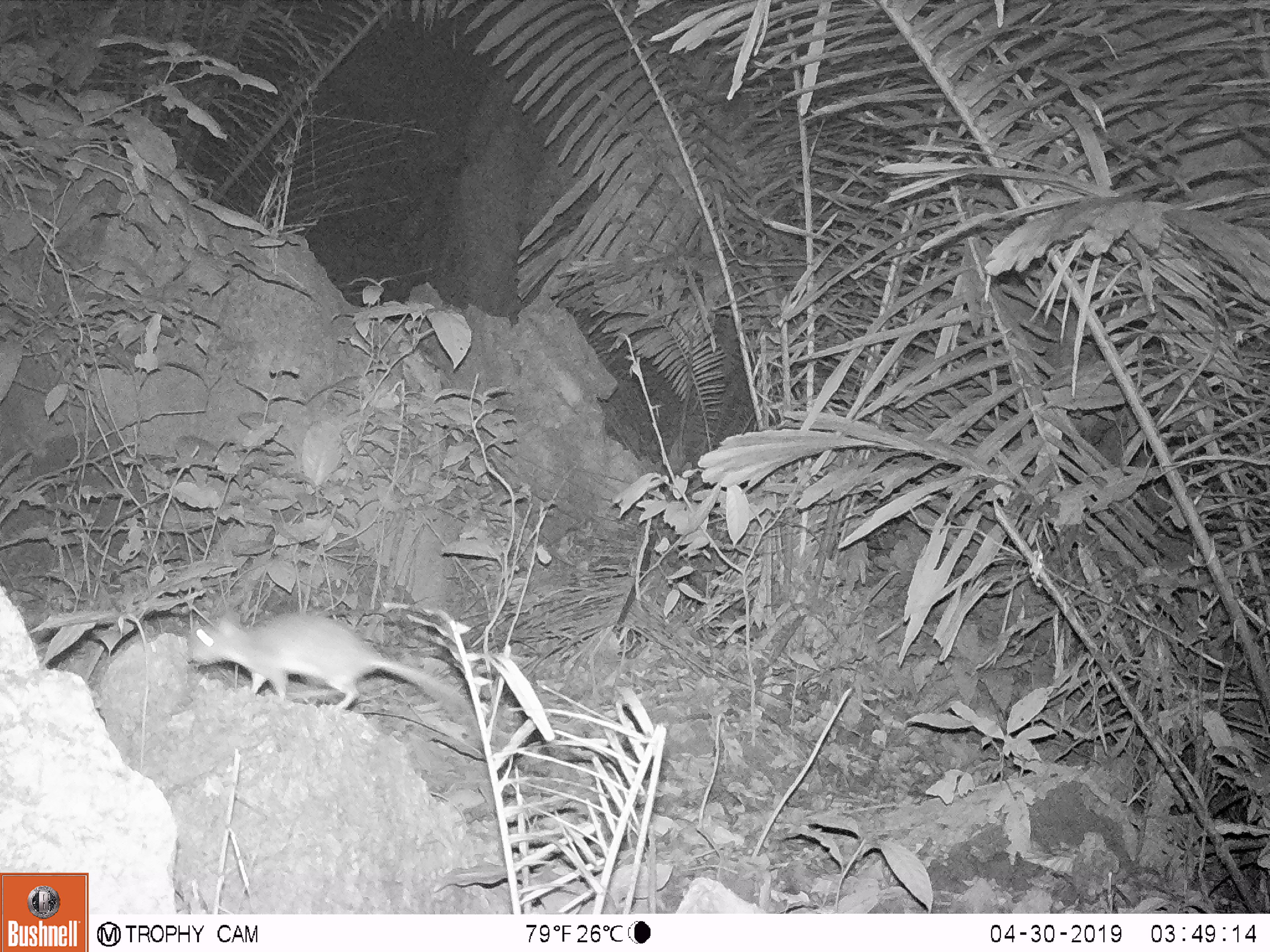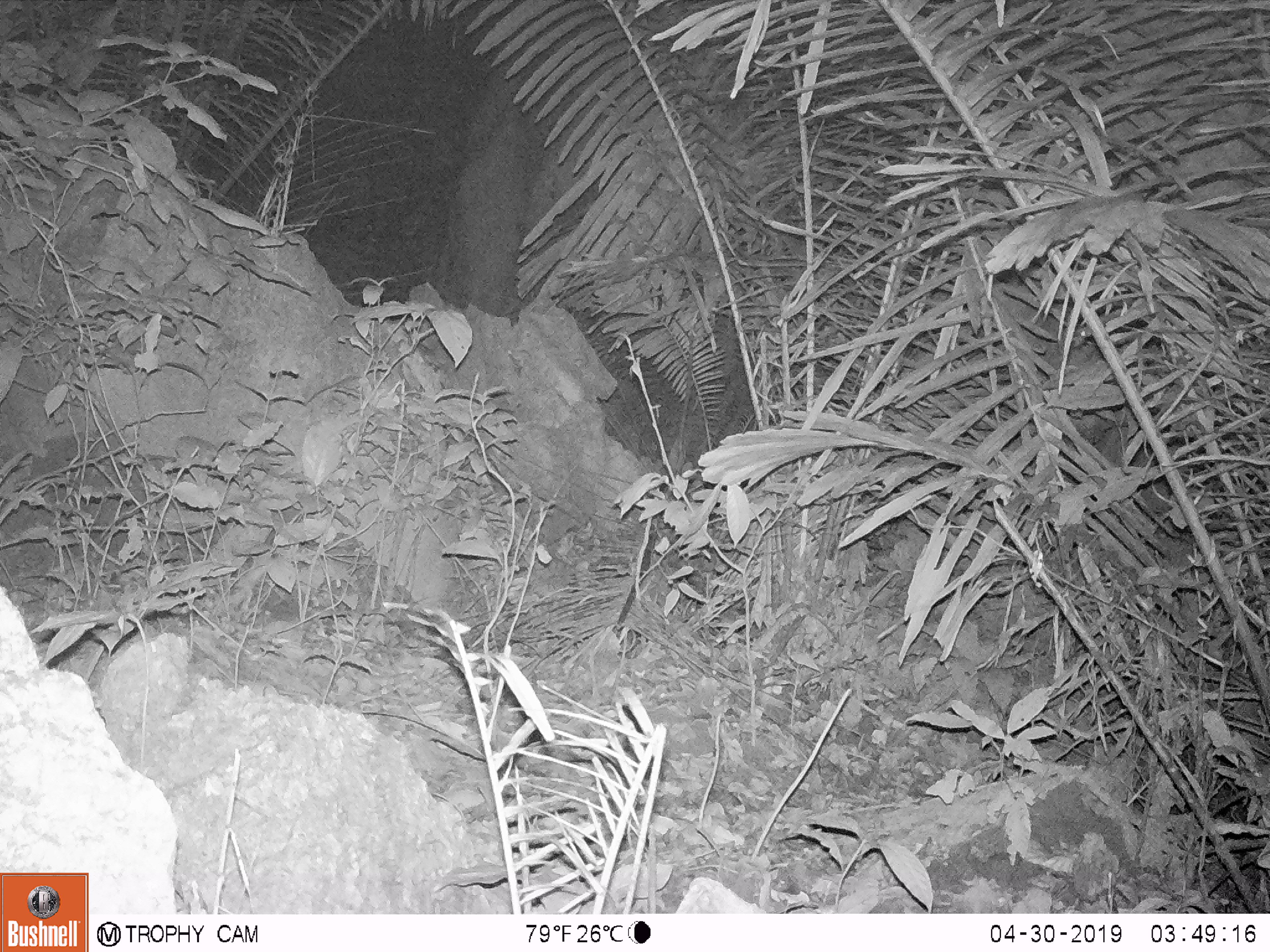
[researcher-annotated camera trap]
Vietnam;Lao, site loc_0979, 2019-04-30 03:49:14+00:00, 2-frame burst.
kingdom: Animalia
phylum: Chordata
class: Mammalia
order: Rodentia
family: Muridae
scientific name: Muridae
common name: old-world mice and rats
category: unidentified murid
Unidentified murid (old-world mice and rats) (Muridae). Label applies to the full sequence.